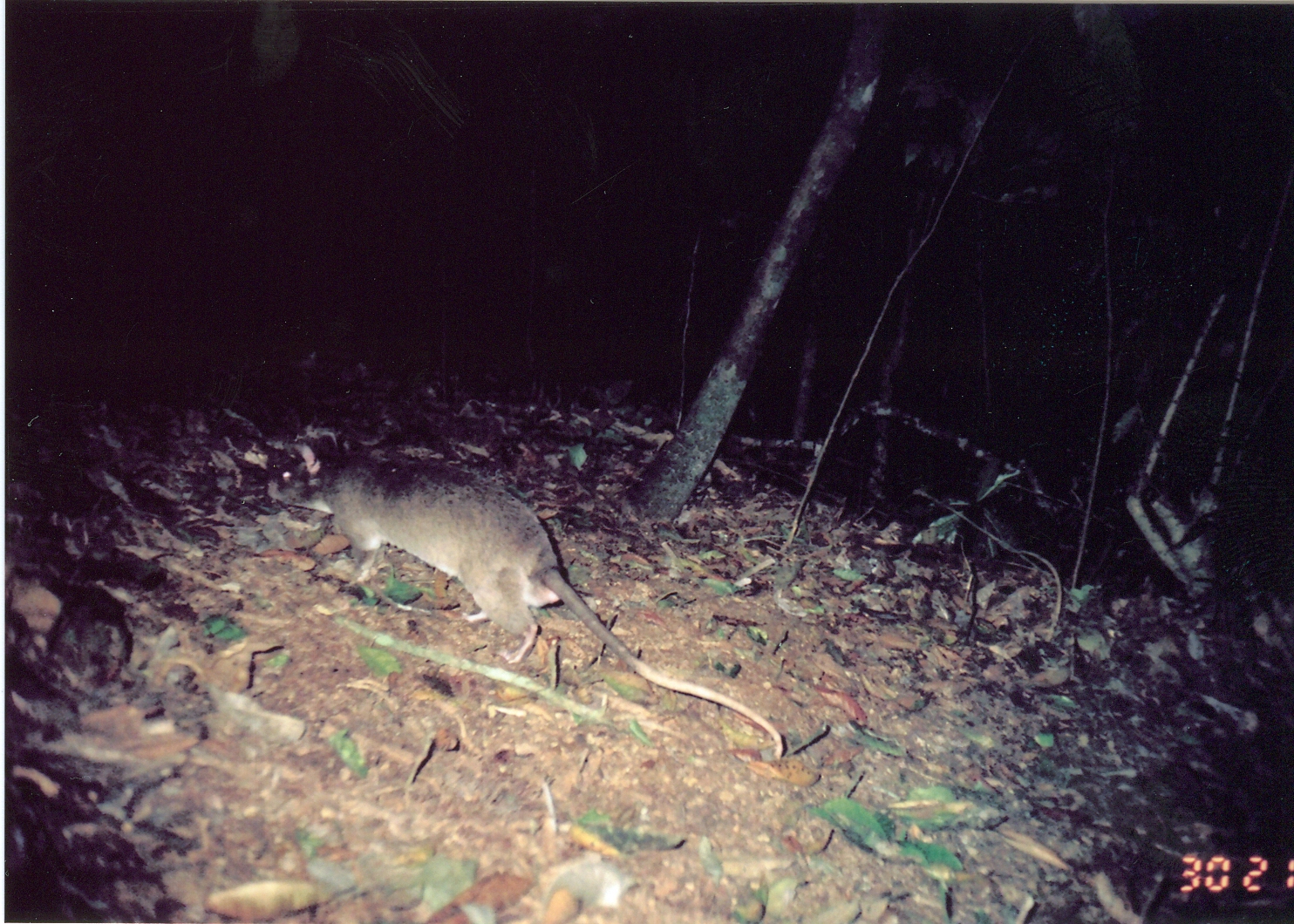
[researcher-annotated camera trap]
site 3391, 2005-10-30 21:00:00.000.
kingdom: Animalia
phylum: Chordata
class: Mammalia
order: Rodentia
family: Nesomyidae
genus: Cricetomys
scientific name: Cricetomys gambianus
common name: african giant pouched rat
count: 1